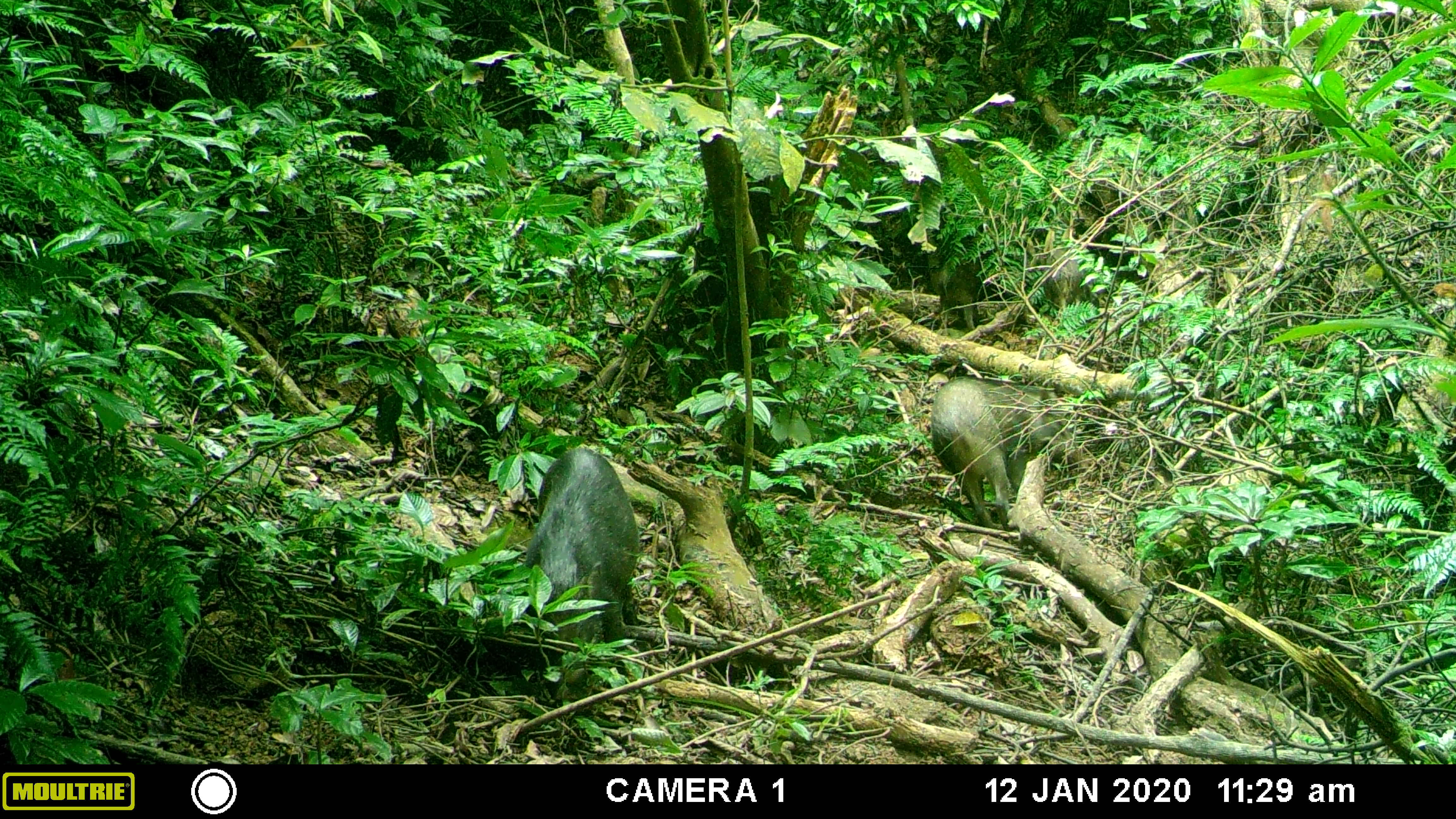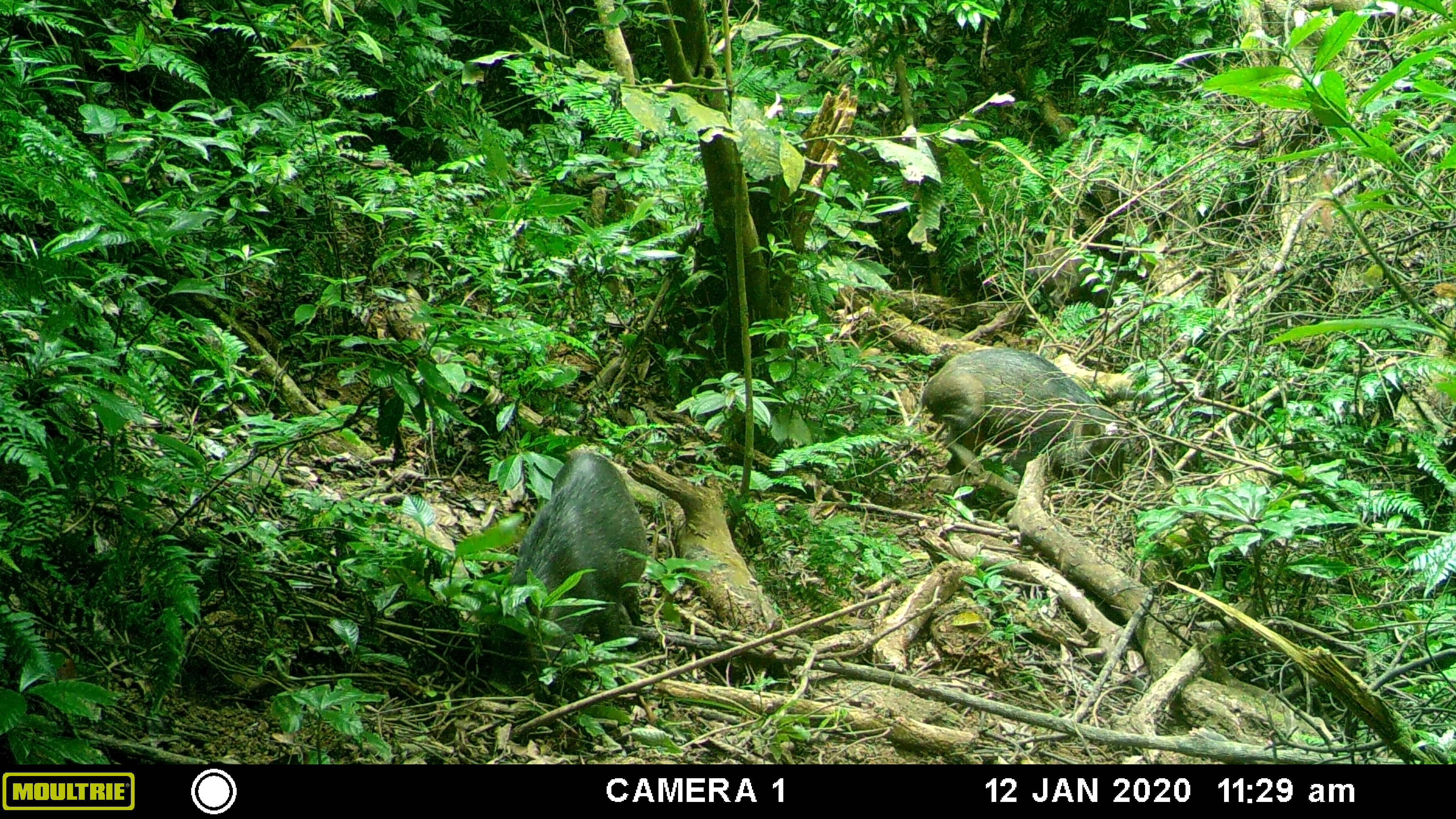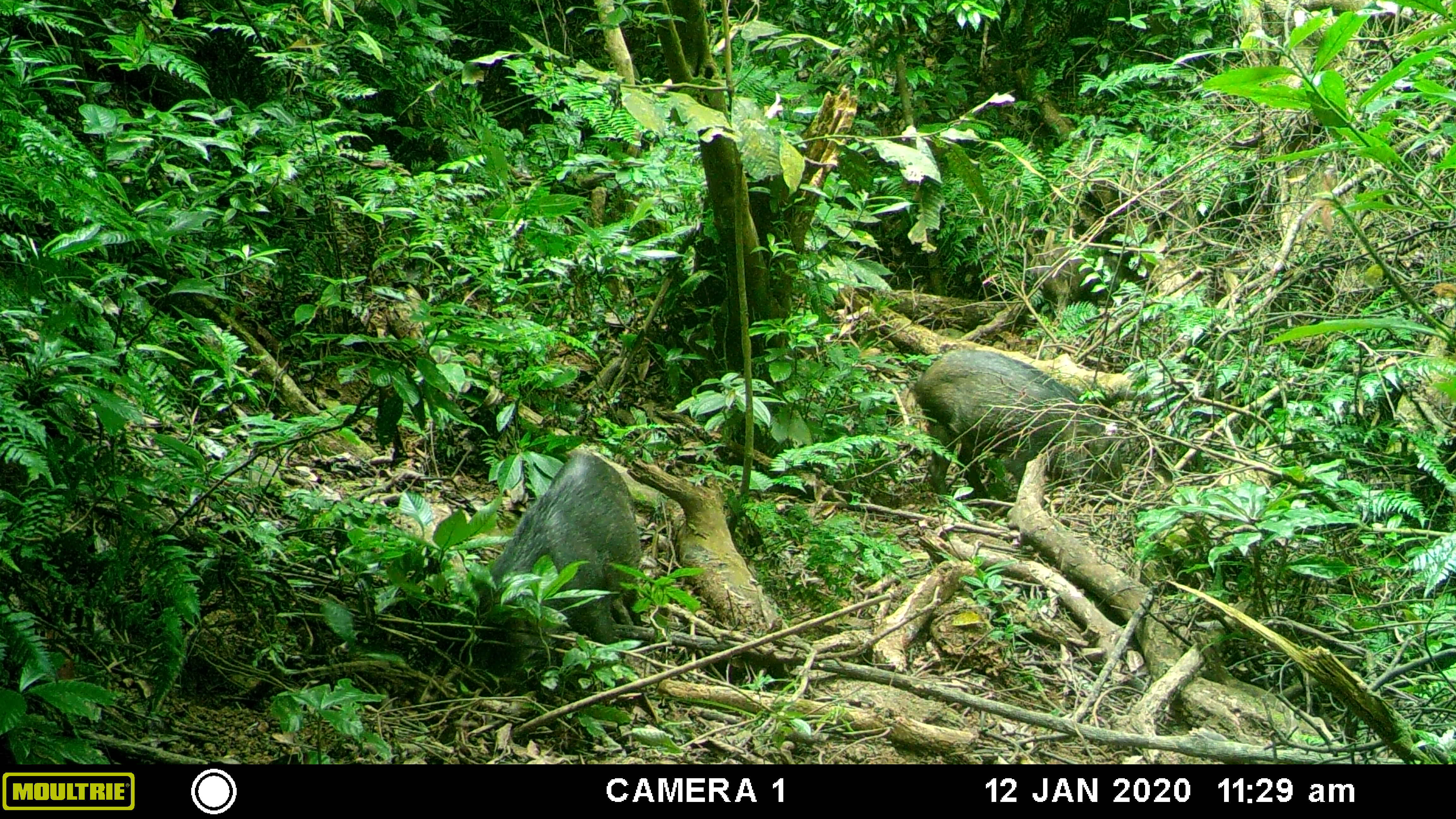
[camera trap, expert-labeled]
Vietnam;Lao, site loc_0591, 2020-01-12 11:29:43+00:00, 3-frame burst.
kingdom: Animalia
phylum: Chordata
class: Mammalia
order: Artiodactyla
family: Suidae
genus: Sus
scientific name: Sus scrofa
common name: eurasian wild pig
Eurasian wild pig (Sus scrofa). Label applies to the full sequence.